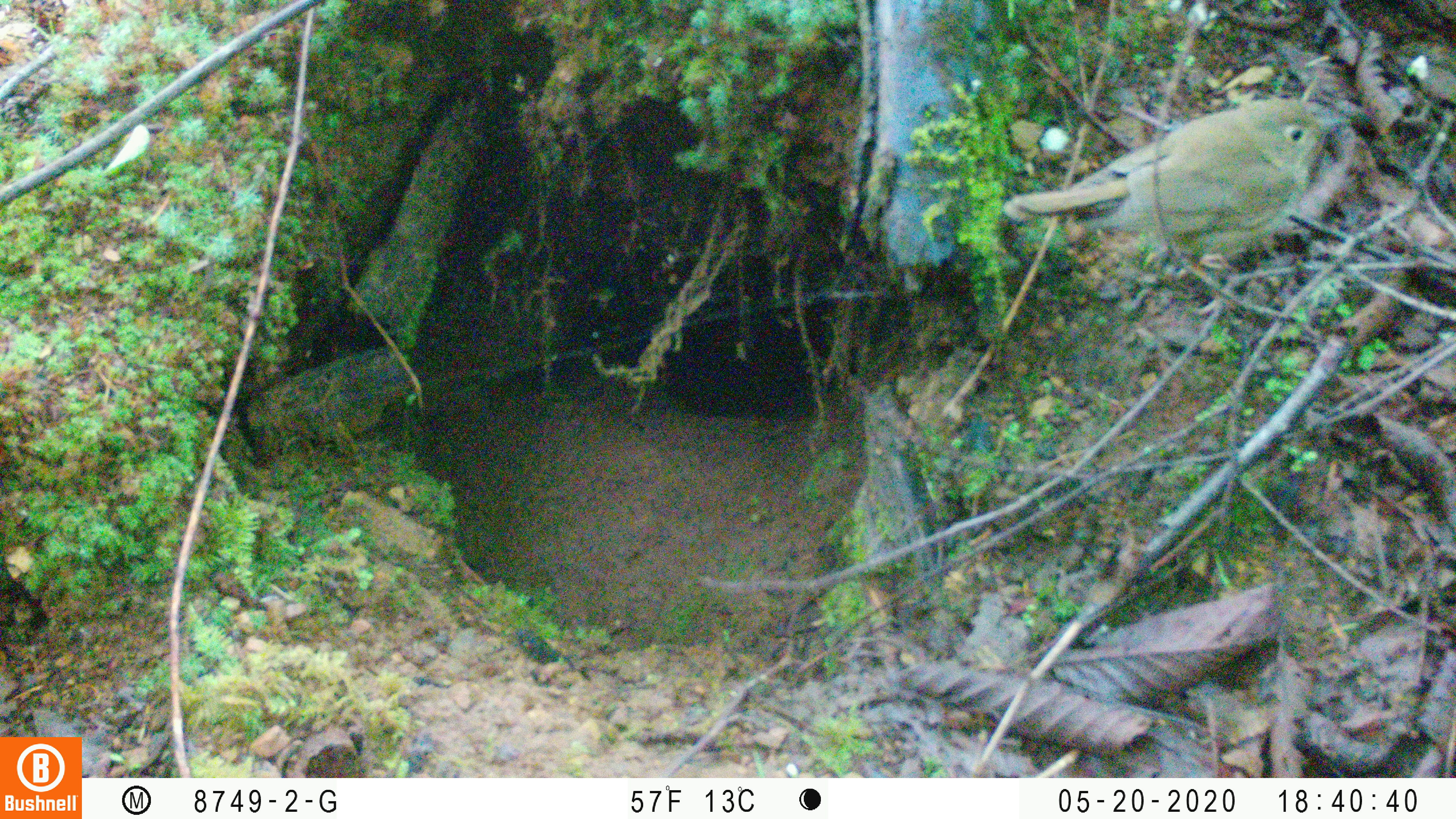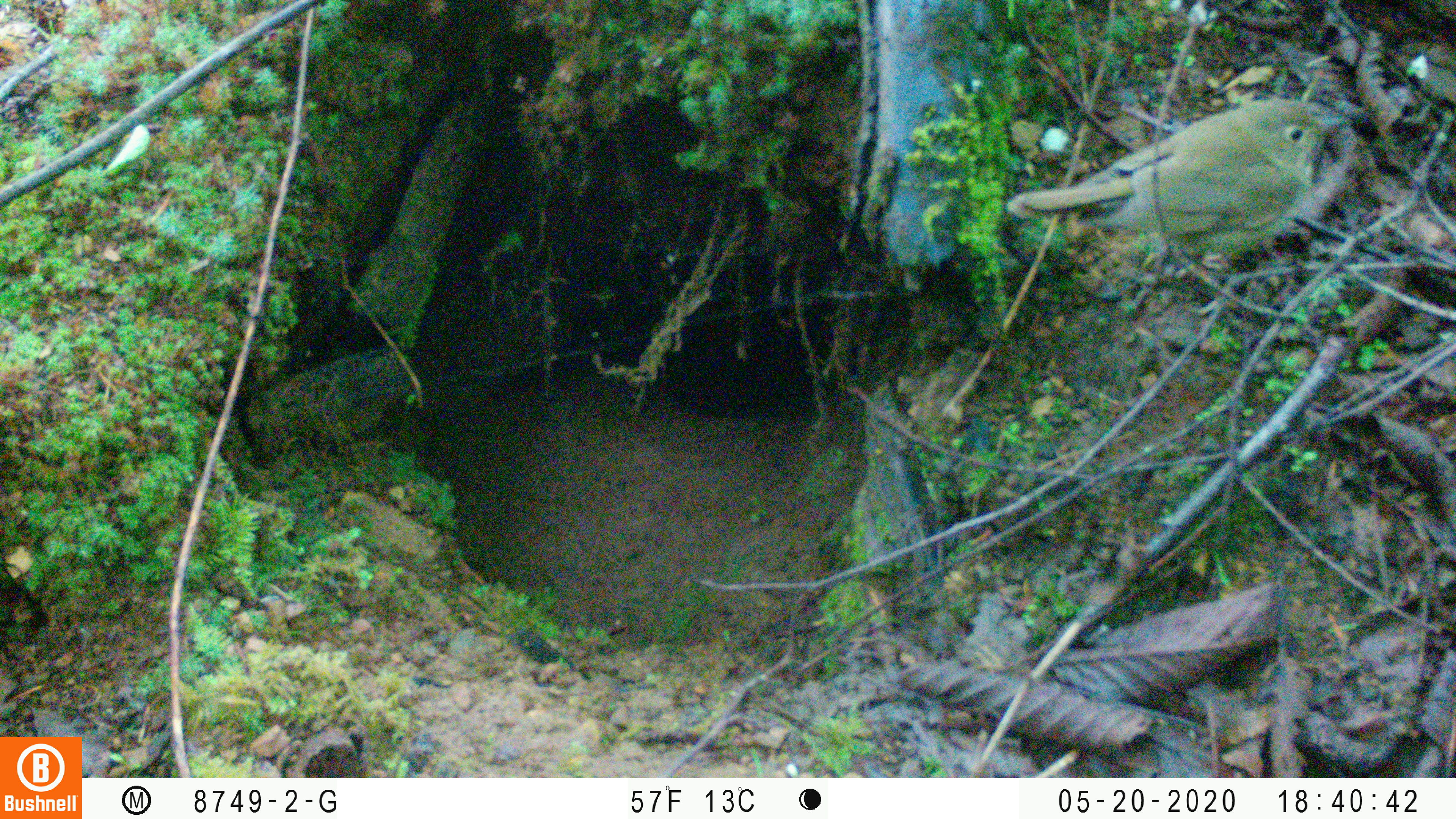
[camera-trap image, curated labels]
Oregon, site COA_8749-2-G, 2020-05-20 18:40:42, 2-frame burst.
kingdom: Animalia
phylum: Chordata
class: Aves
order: Passeriformes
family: Turdidae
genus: Catharus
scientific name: Catharus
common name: brown thrushes and nightingale-thrushes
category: catharus species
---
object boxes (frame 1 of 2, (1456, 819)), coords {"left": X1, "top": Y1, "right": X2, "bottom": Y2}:
catharus species: {"left": 994, "top": 82, "right": 1371, "bottom": 290}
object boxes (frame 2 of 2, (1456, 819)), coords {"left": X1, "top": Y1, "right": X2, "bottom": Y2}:
catharus species: {"left": 998, "top": 89, "right": 1370, "bottom": 284}